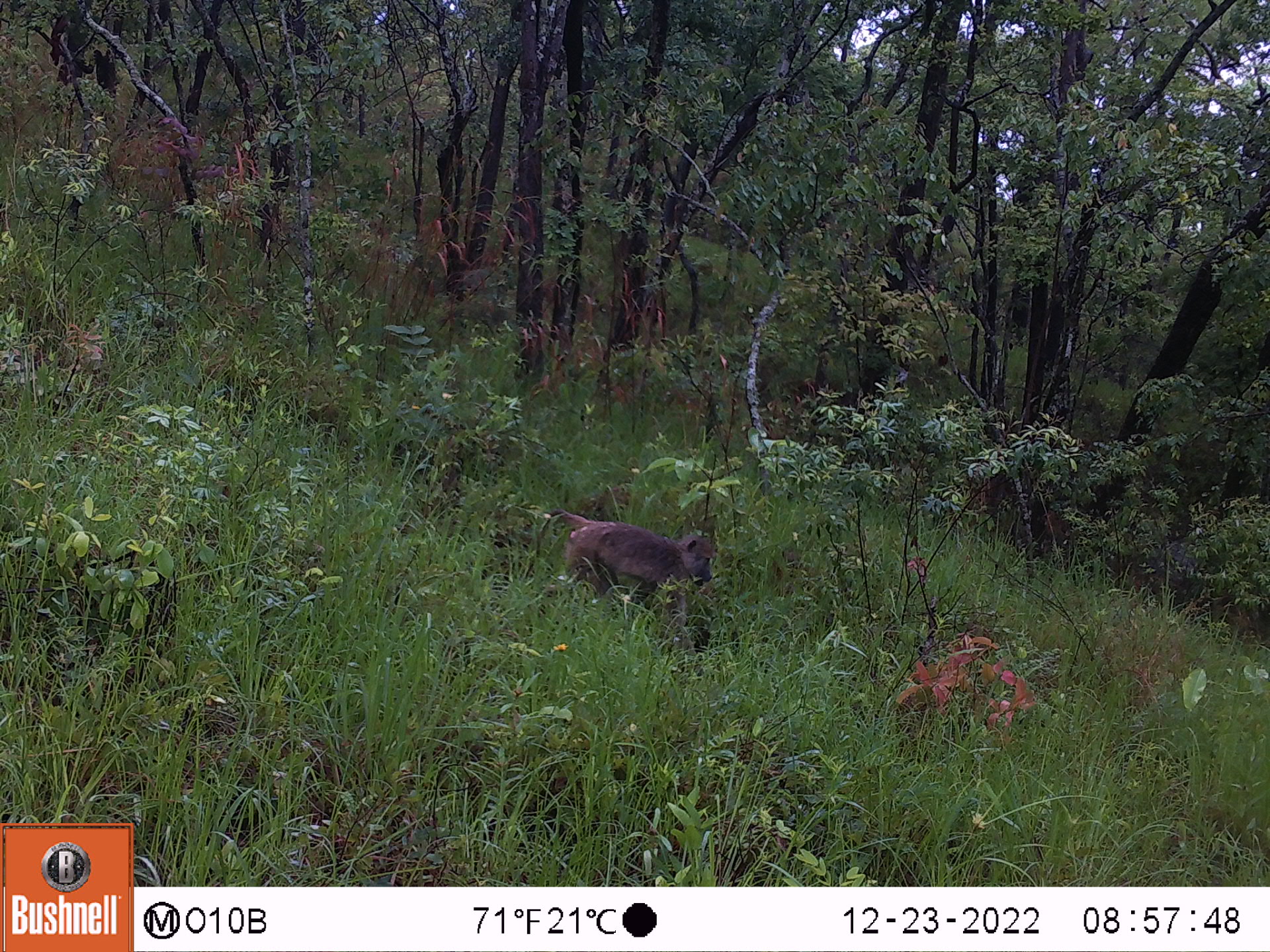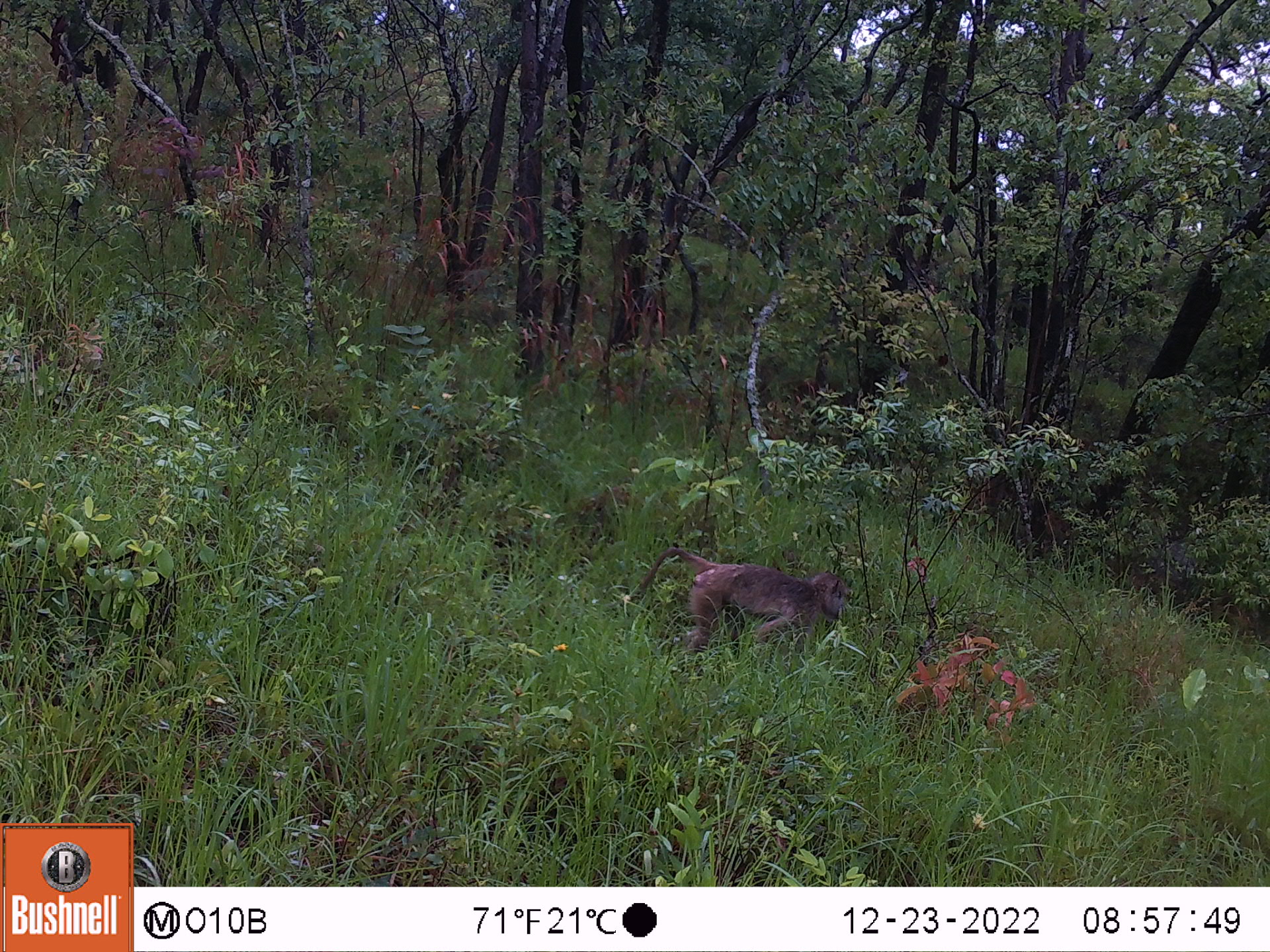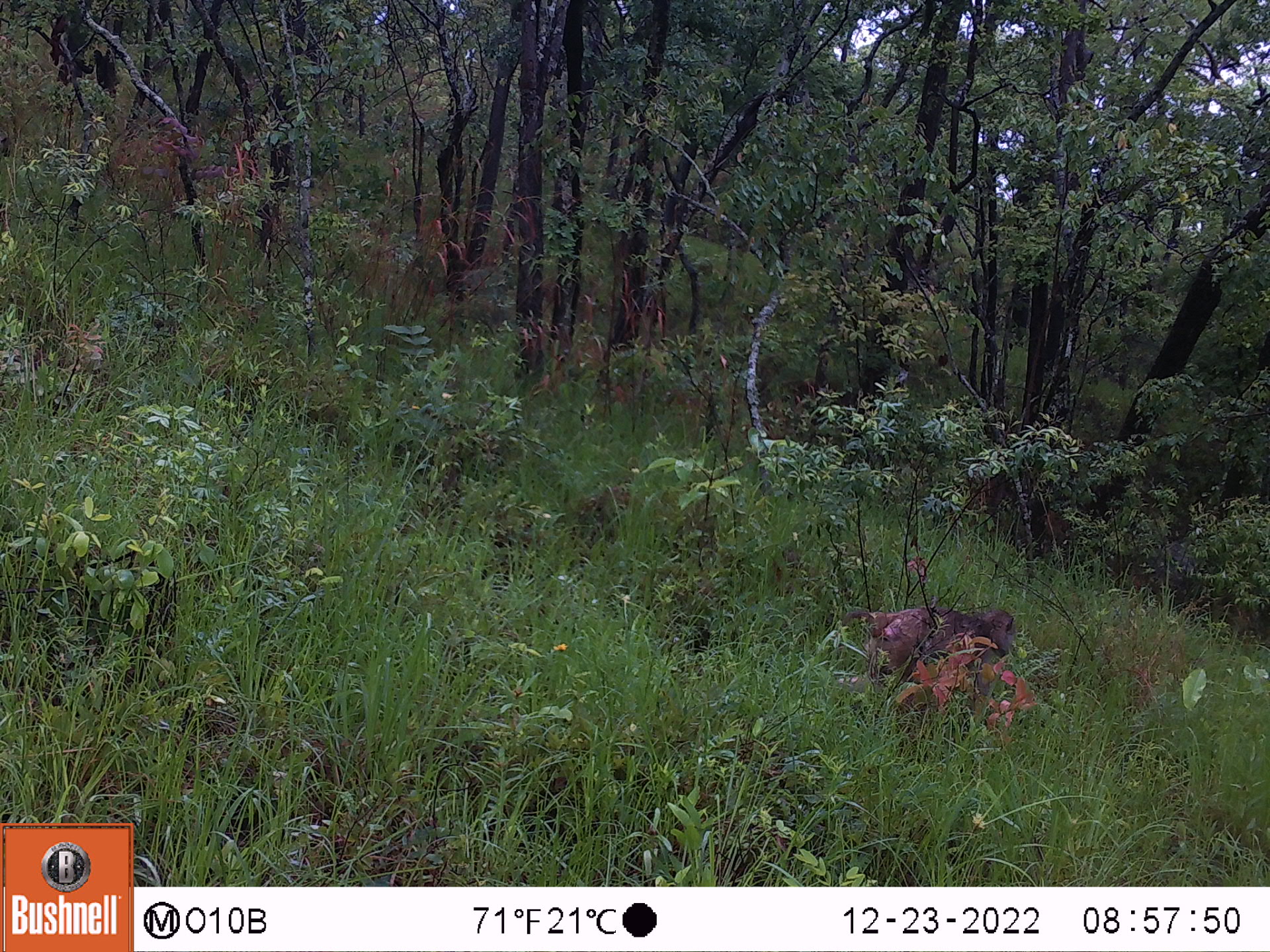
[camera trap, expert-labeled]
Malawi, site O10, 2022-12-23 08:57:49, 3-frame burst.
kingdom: Animalia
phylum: Chordata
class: Mammalia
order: Primates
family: Cercopithecidae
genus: Papio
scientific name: Papio cynocephalus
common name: yellow baboon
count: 1